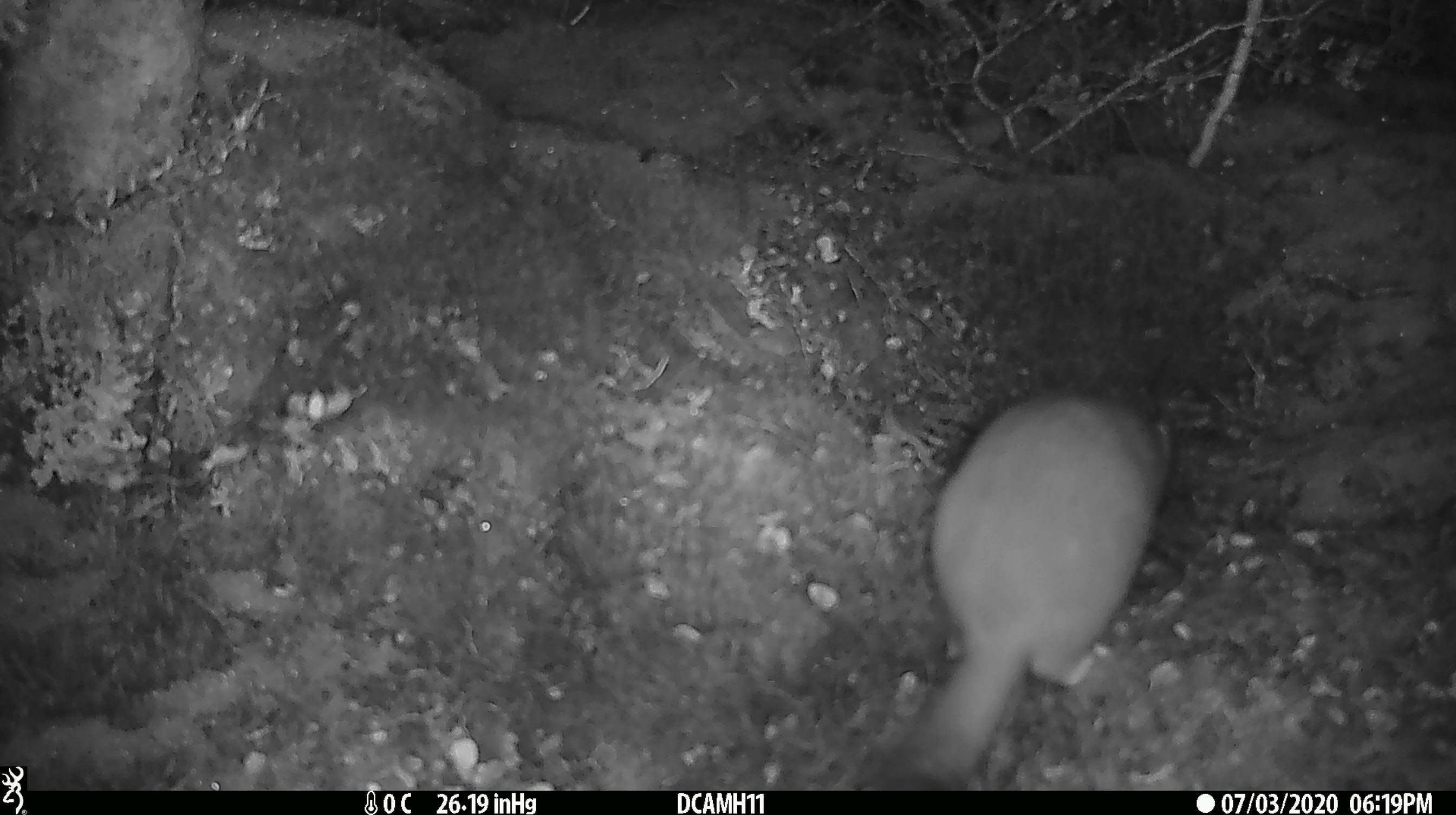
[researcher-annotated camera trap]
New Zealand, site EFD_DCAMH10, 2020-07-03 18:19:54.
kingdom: Animalia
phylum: Chordata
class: Mammalia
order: Carnivora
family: Mustelidae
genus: Mustela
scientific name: Mustela erminea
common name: stoat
Stoat (Mustela erminea).